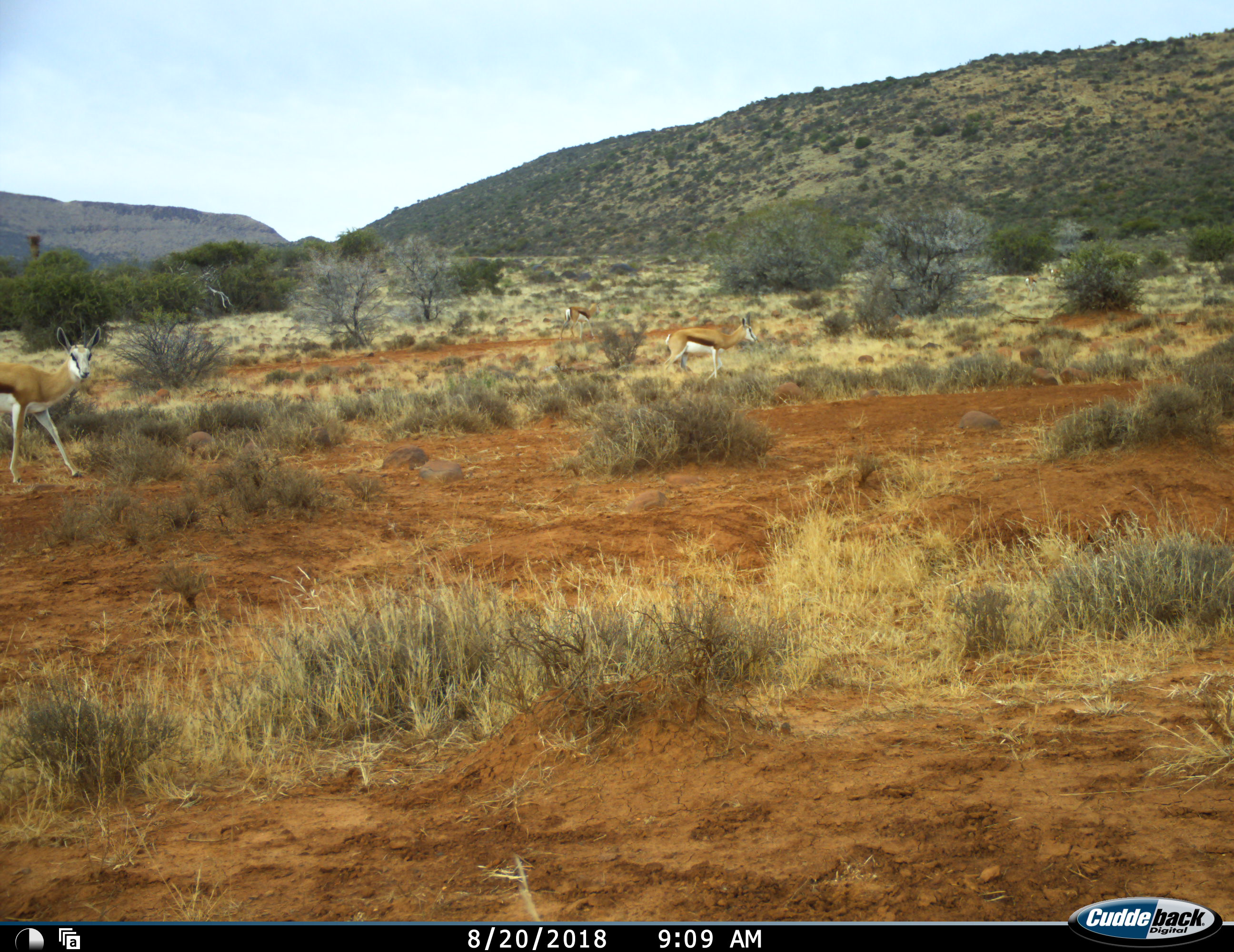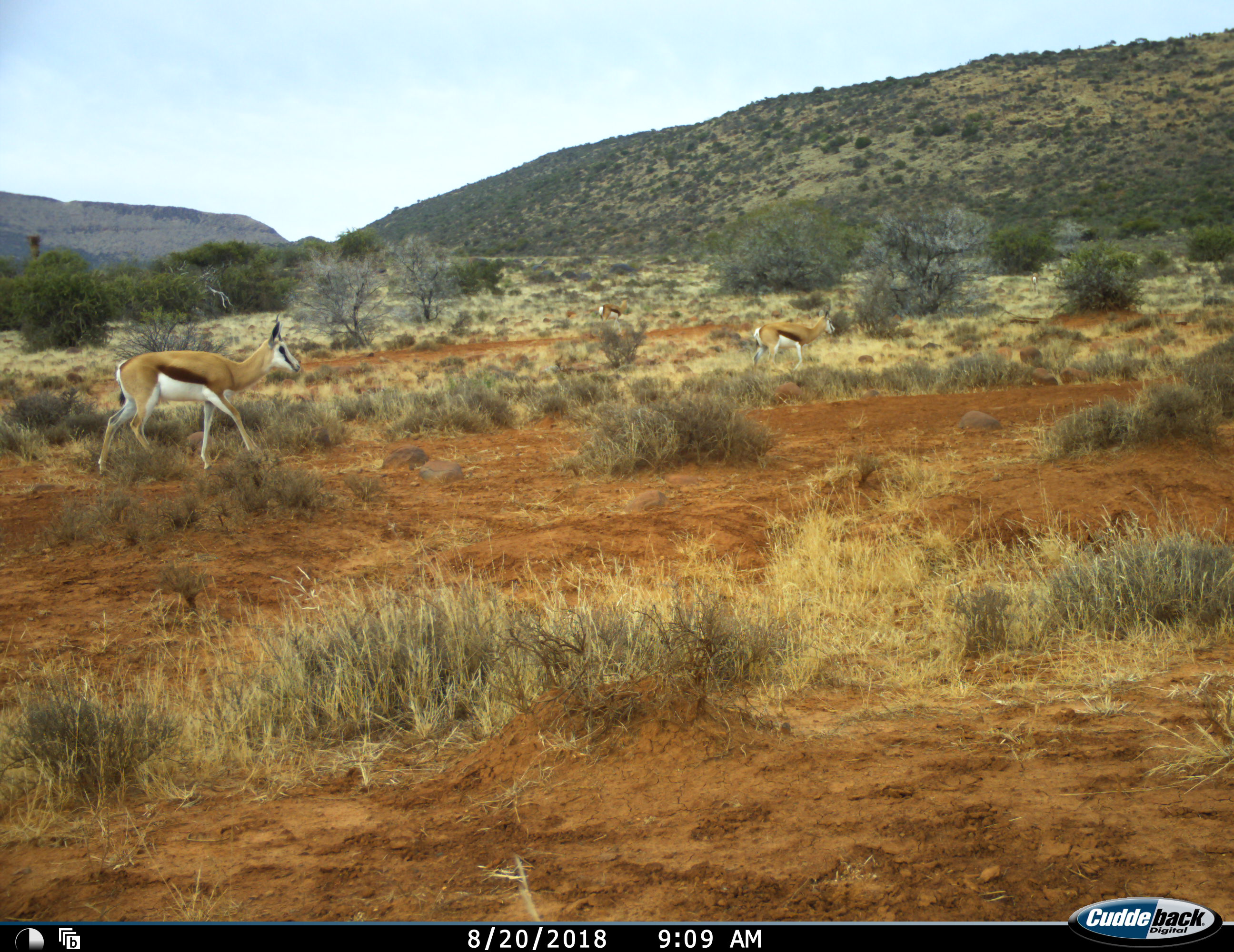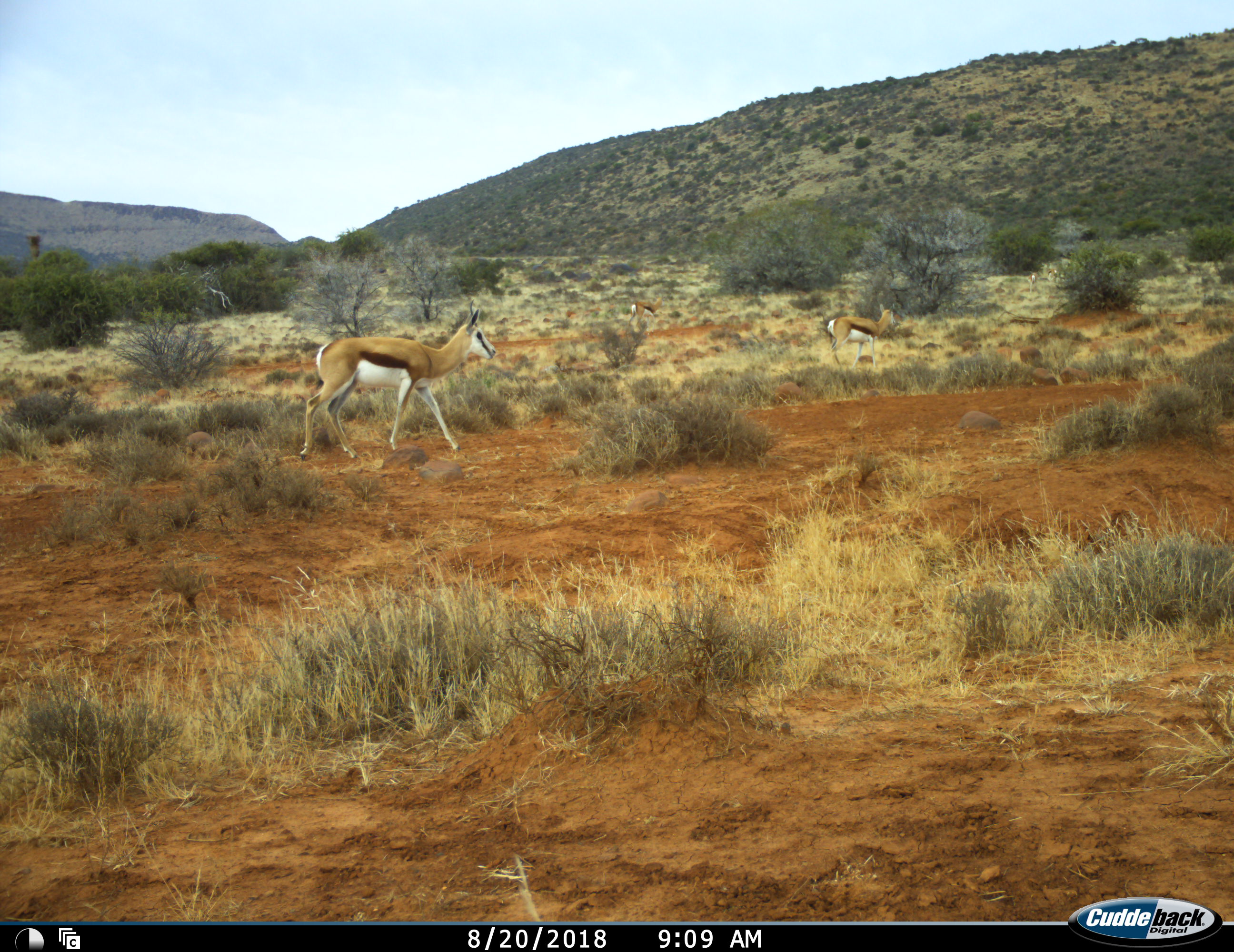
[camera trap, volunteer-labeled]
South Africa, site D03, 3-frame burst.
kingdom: Animalia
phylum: Chordata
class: Mammalia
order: Artiodactyla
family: Bovidae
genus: Antidorcas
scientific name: Antidorcas marsupialis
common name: springbok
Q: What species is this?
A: Springbok (Antidorcas marsupialis).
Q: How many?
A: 3.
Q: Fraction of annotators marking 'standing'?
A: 20%.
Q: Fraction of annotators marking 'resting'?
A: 0%.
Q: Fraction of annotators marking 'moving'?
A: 100%.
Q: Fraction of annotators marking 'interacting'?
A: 0%.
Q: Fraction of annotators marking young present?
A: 0%.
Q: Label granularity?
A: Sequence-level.